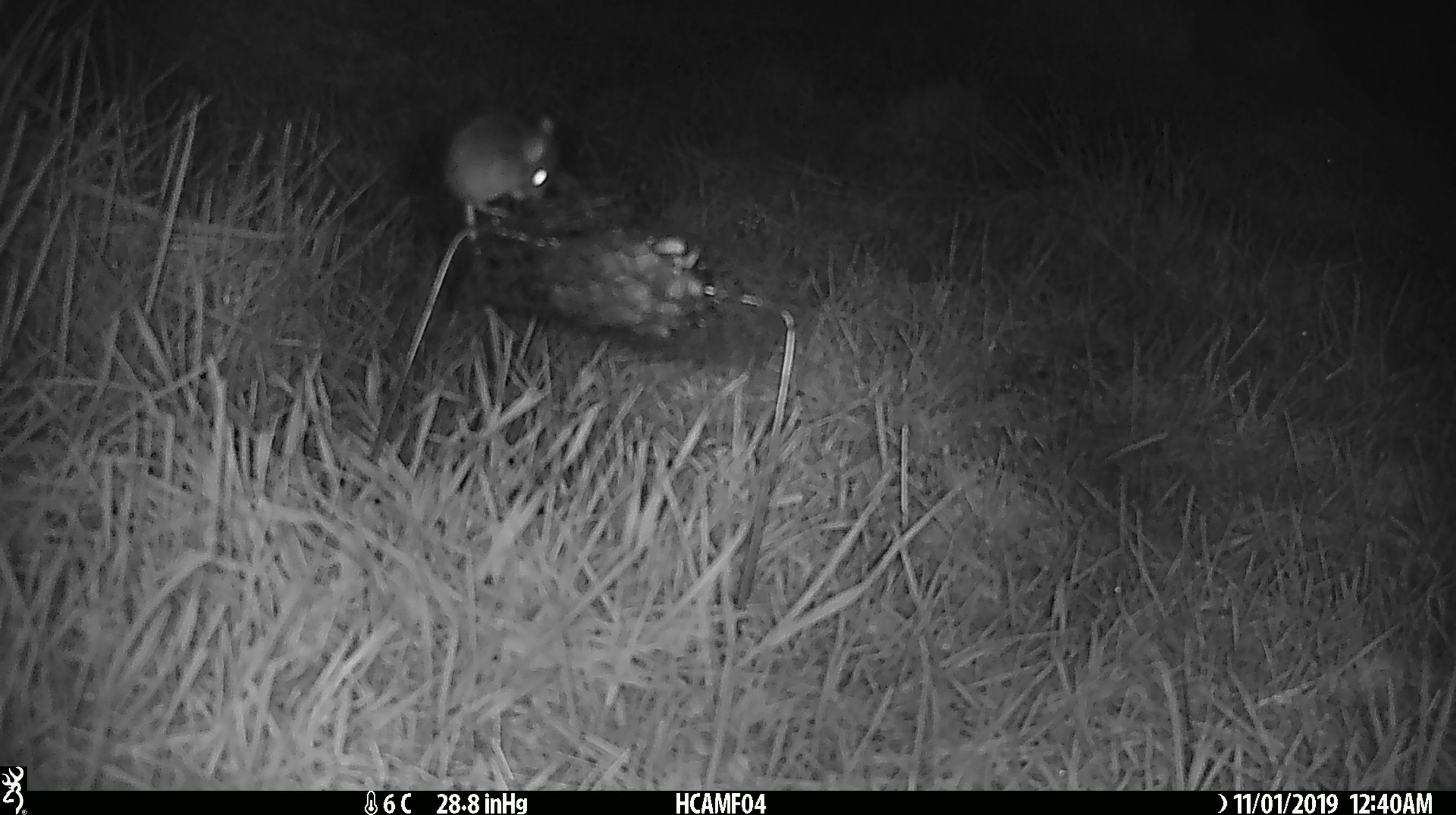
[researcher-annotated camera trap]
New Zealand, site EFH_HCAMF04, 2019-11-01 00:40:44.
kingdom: Animalia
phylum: Chordata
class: Mammalia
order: Rodentia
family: Muridae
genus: Mus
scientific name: Mus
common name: mouse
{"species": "mouse (Mus)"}